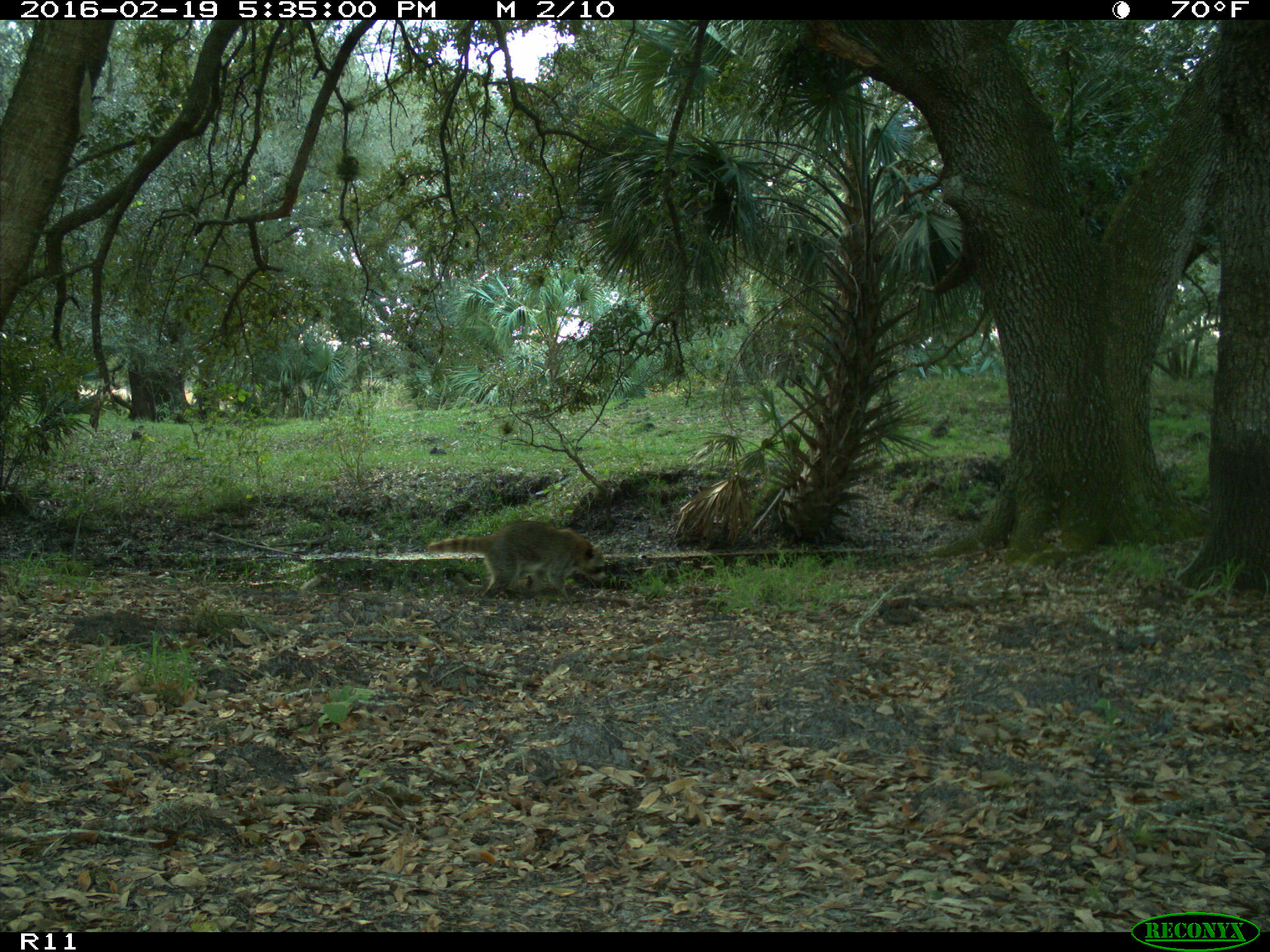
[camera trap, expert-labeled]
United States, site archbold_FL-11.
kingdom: Animalia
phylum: Chordata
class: Mammalia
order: Carnivora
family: Procyonidae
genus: Procyon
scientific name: Procyon lotor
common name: common raccoon